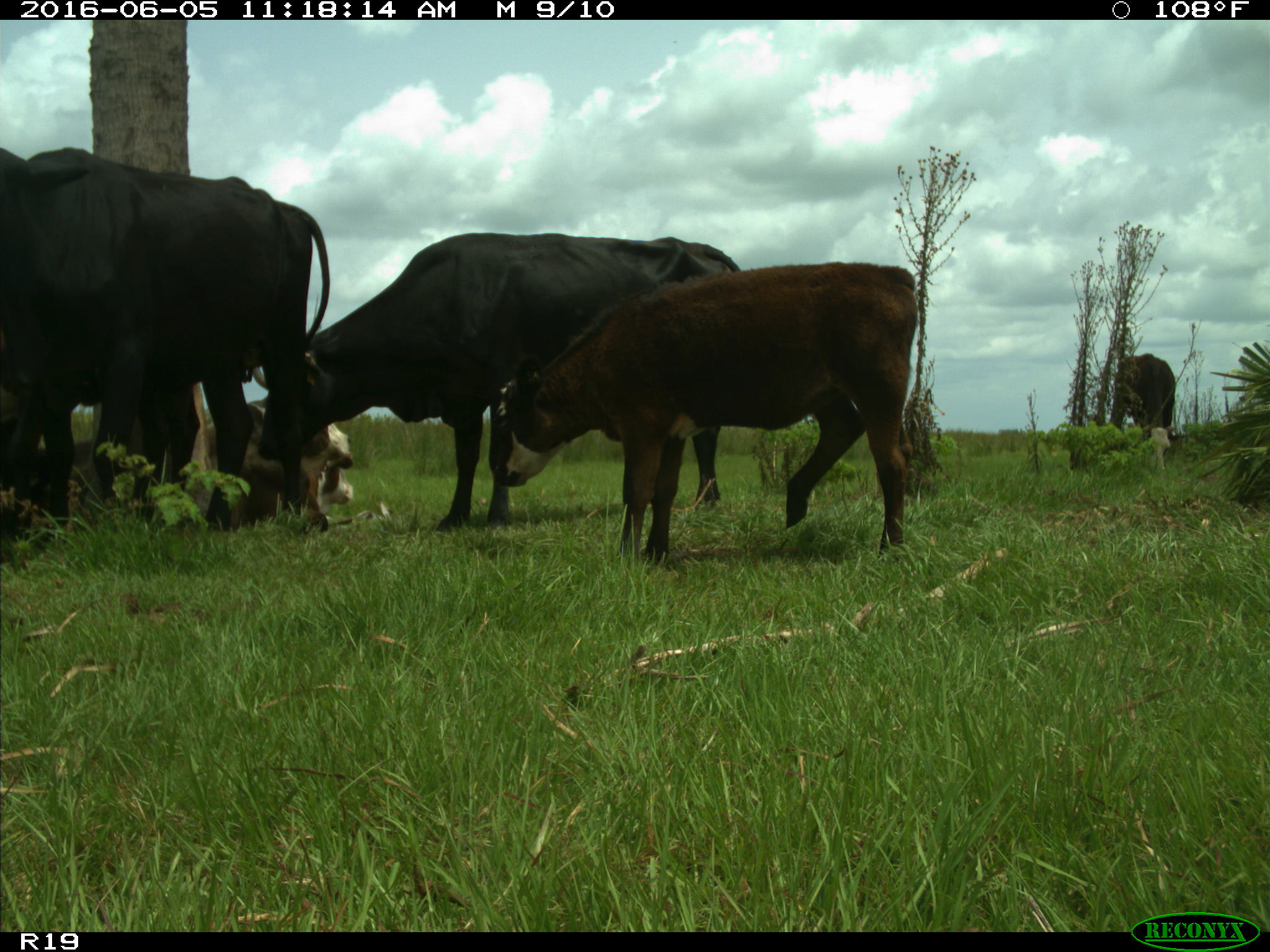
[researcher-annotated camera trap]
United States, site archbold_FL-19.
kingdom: Animalia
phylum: Chordata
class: Mammalia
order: Artiodactyla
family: Bovidae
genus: Bos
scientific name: Bos taurus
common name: domestic cow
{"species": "Bos taurus (domestic cow)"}